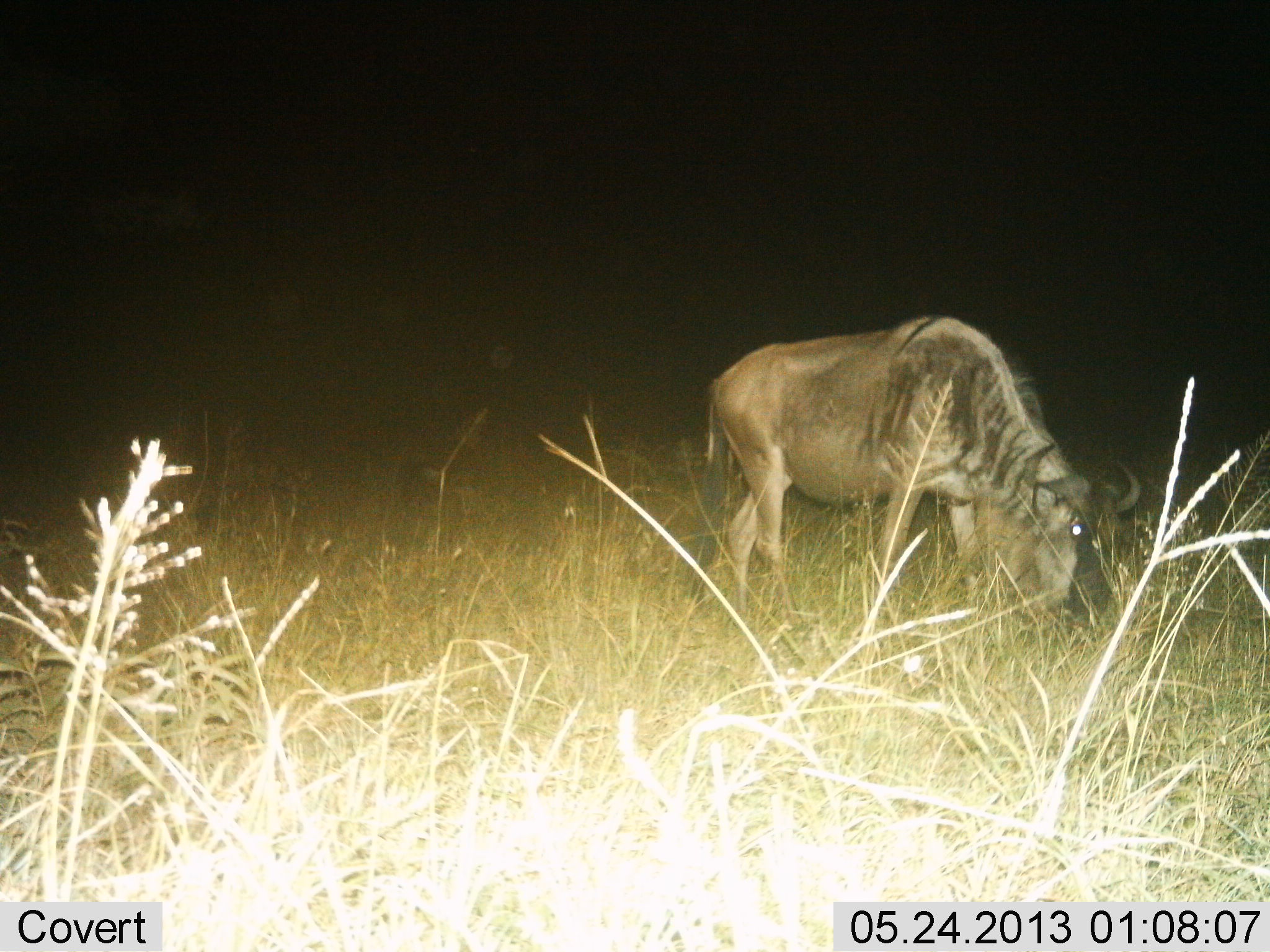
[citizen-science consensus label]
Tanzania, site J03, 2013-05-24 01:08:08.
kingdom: Animalia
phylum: Chordata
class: Mammalia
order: Artiodactyla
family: Bovidae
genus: Connochaetes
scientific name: Connochaetes taurinus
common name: blue wildebeest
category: wildebeest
Wildebeest (blue wildebeest) (Connochaetes taurinus), count 1. Behavior (volunteer vote fractions): standing 21%, resting 0%, moving 3%, interacting 0%. Young present (vote fraction): 0%. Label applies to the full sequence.